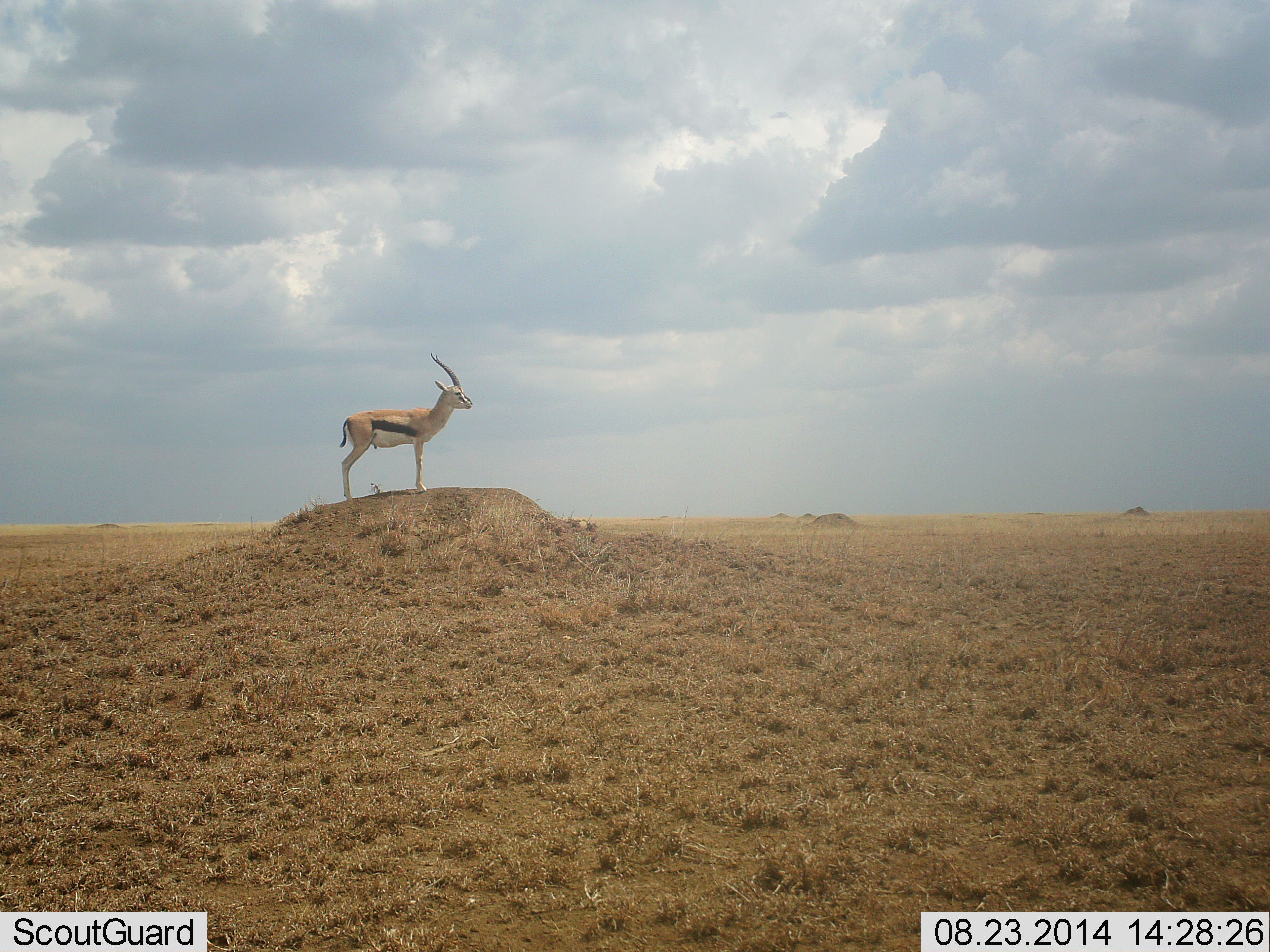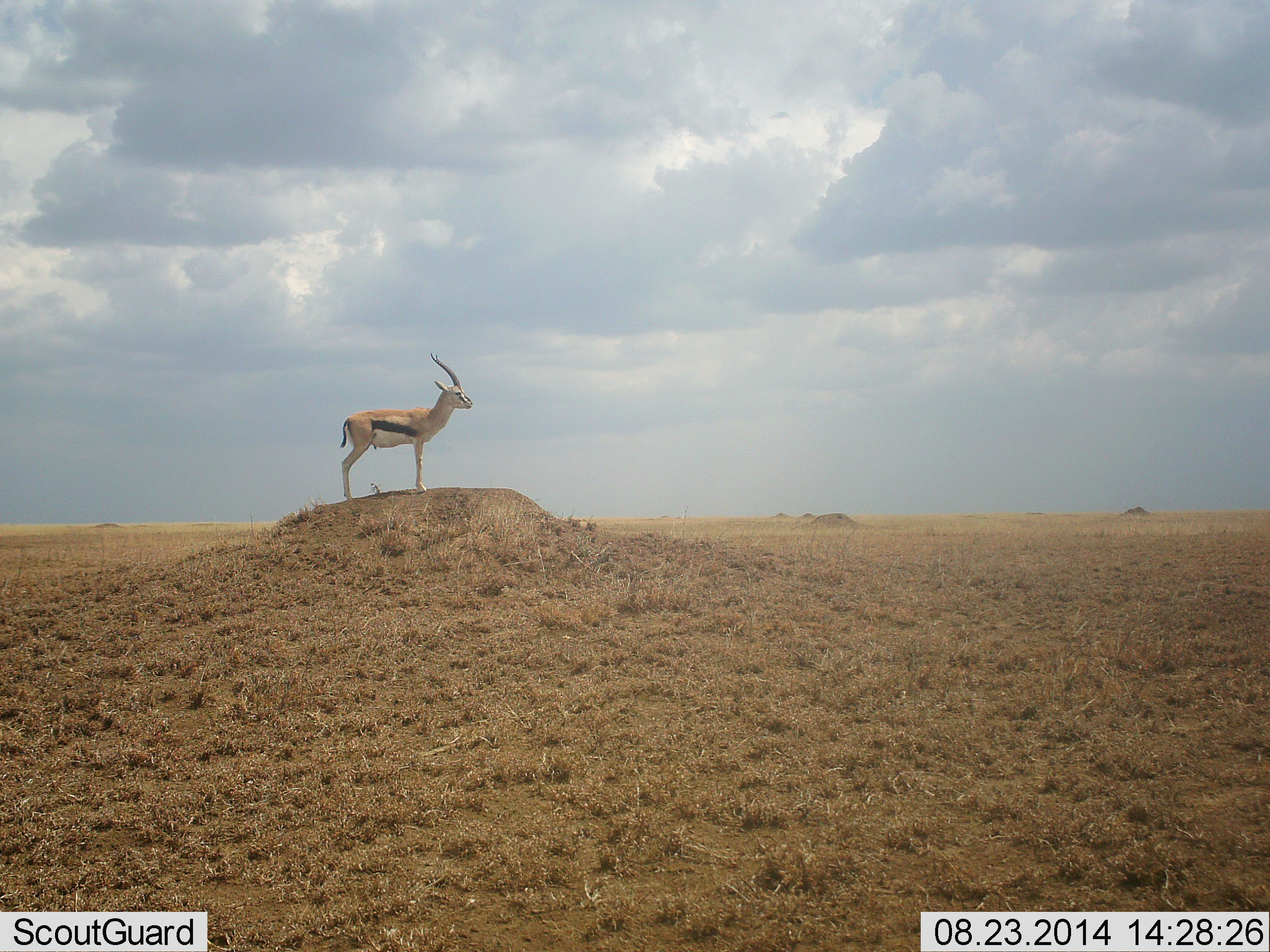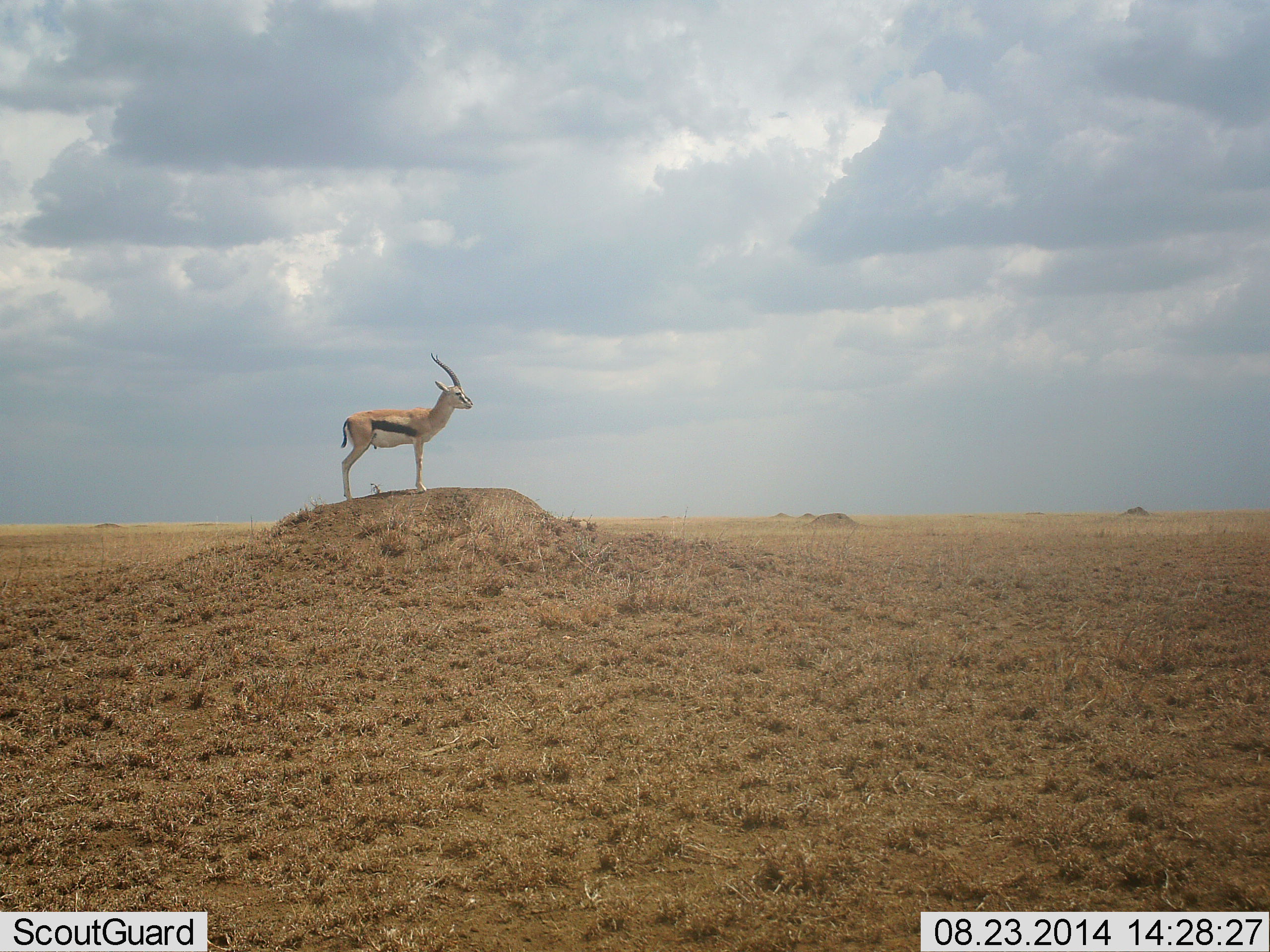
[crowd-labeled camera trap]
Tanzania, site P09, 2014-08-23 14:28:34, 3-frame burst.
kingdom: Animalia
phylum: Chordata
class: Mammalia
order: Artiodactyla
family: Bovidae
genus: Eudorcas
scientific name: Eudorcas thomsonii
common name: thomson's gazelle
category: gazellethomsons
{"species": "gazellethomsons (thomson's gazelle) (Eudorcas thomsonii)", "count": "1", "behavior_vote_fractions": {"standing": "100%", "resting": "0%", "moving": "0%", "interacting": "0%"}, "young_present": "0%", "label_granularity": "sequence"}